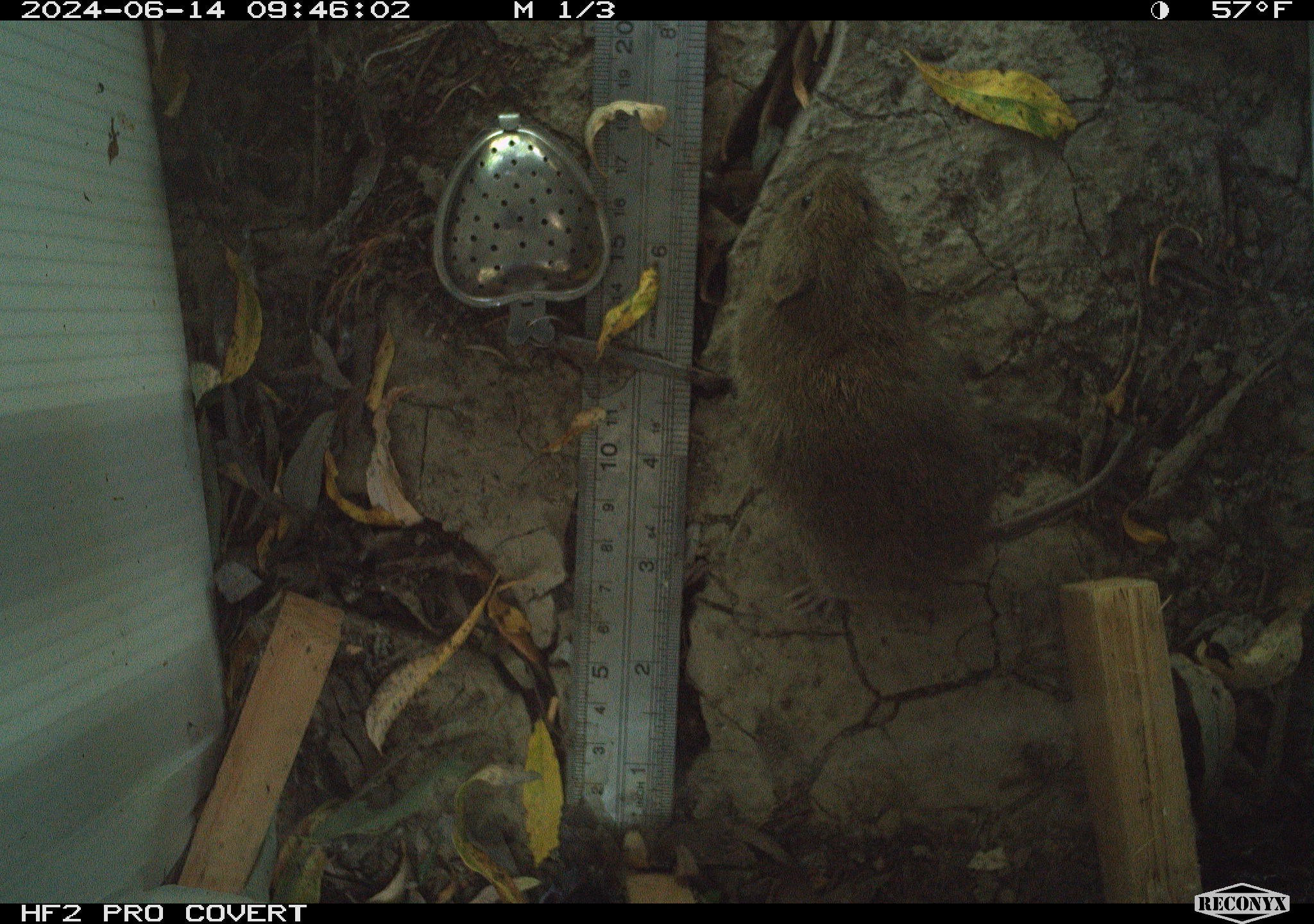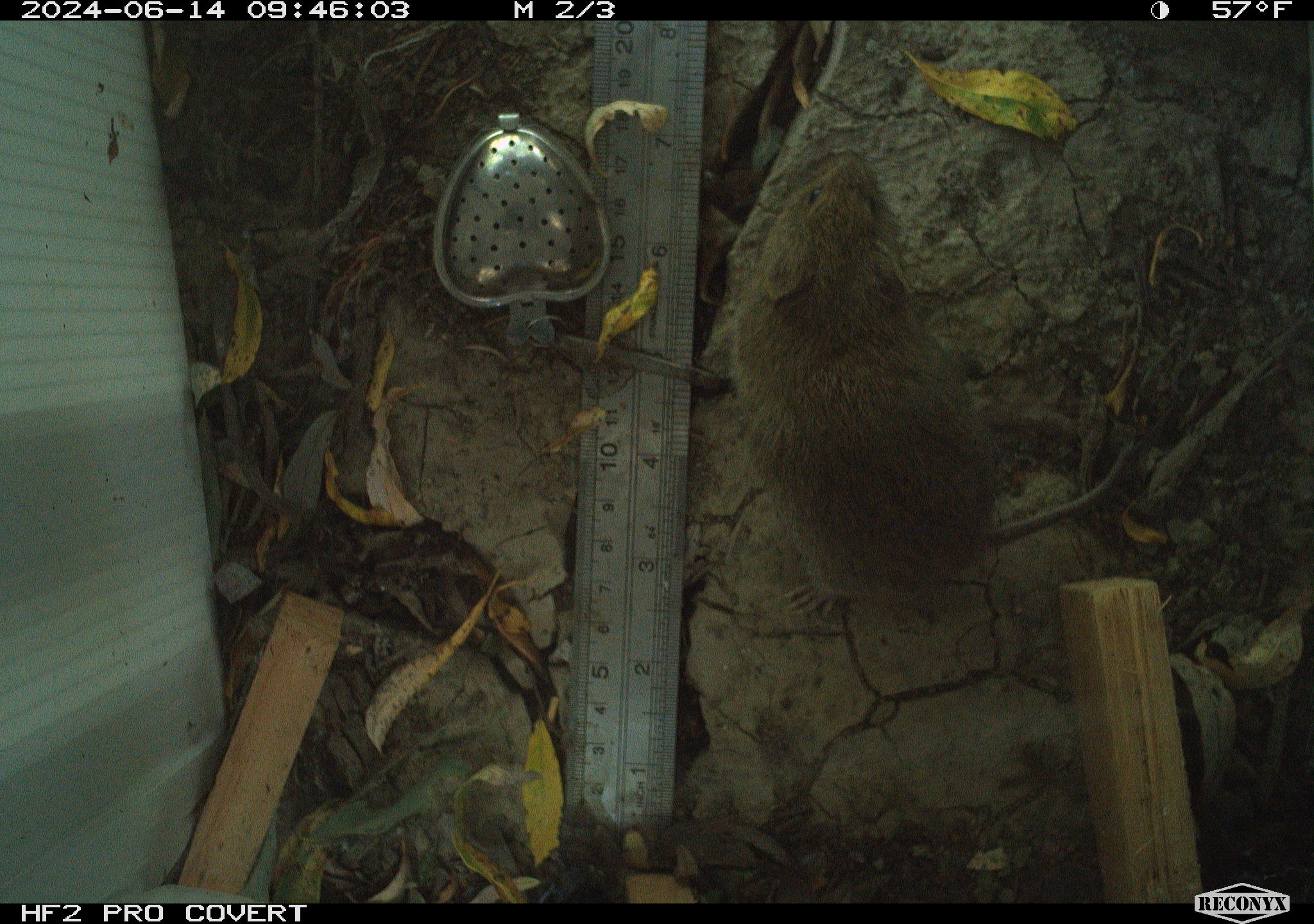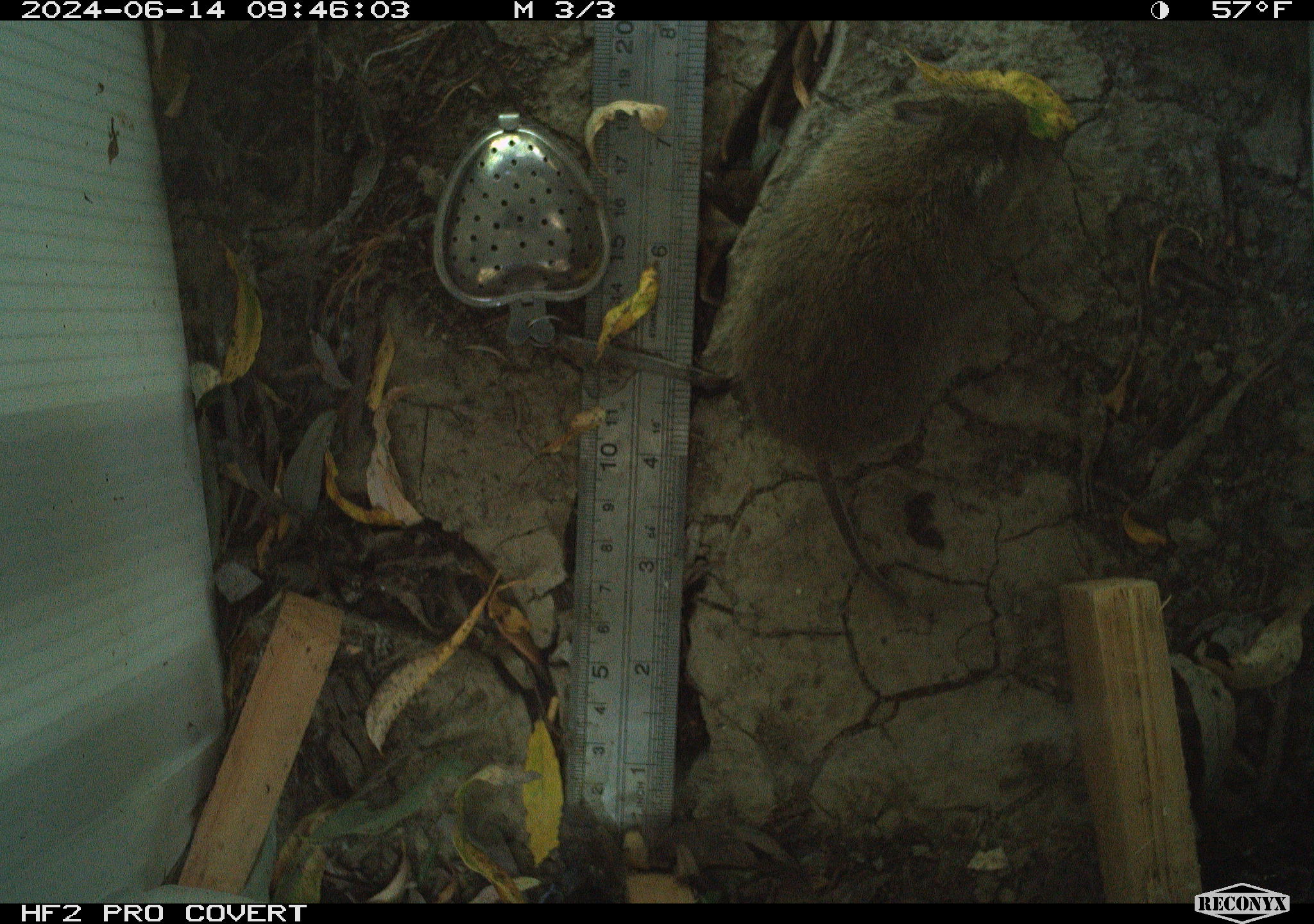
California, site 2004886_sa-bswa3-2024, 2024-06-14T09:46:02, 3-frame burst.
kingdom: Animalia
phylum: Chordata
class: Mammalia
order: Rodentia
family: Cricetidae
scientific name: Arvicolinae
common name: voles, lemmings, and muskrats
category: arvicolinae subfamily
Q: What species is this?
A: Arvicolinae subfamily (voles, lemmings, and muskrats) (Arvicolinae).